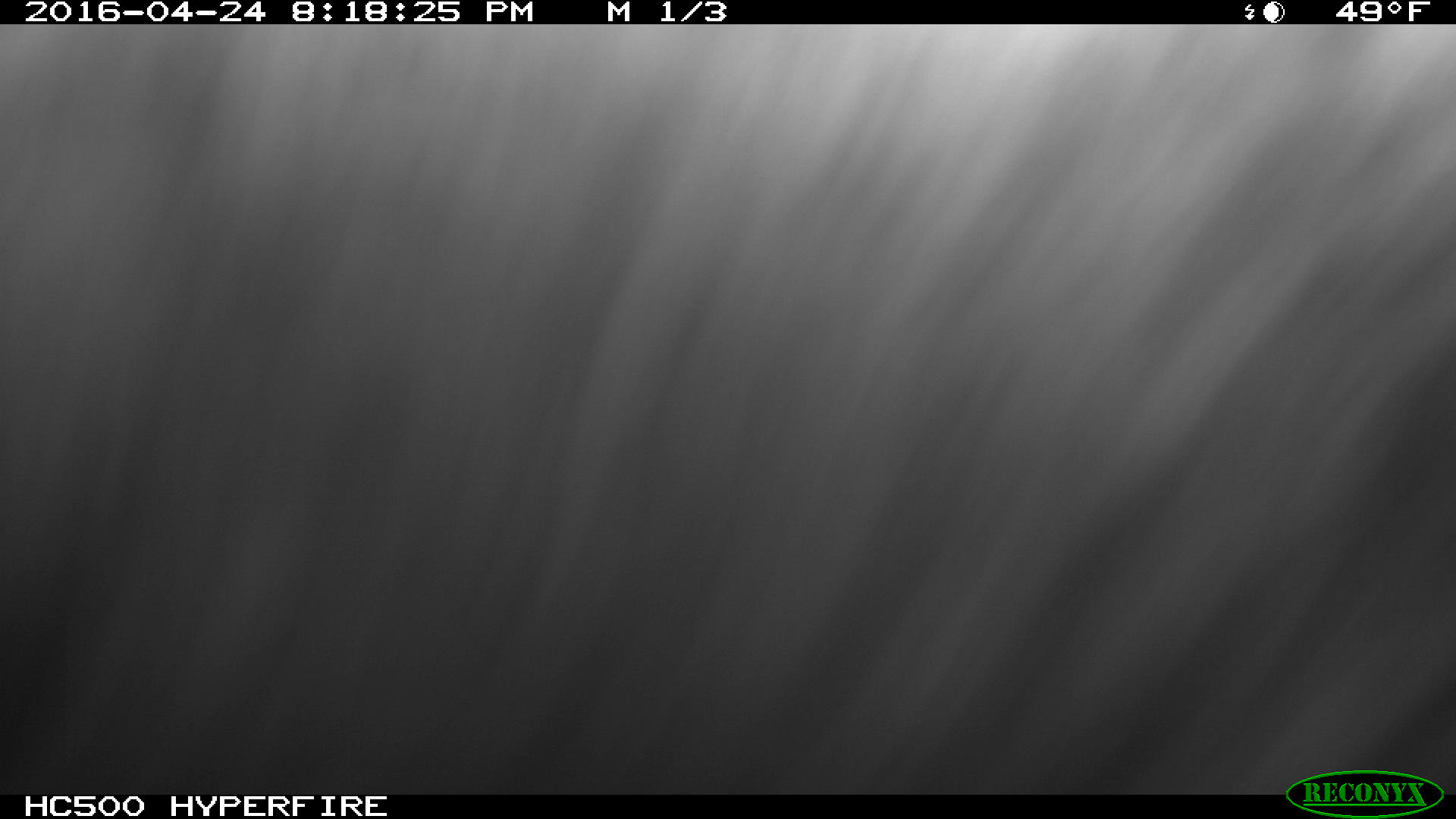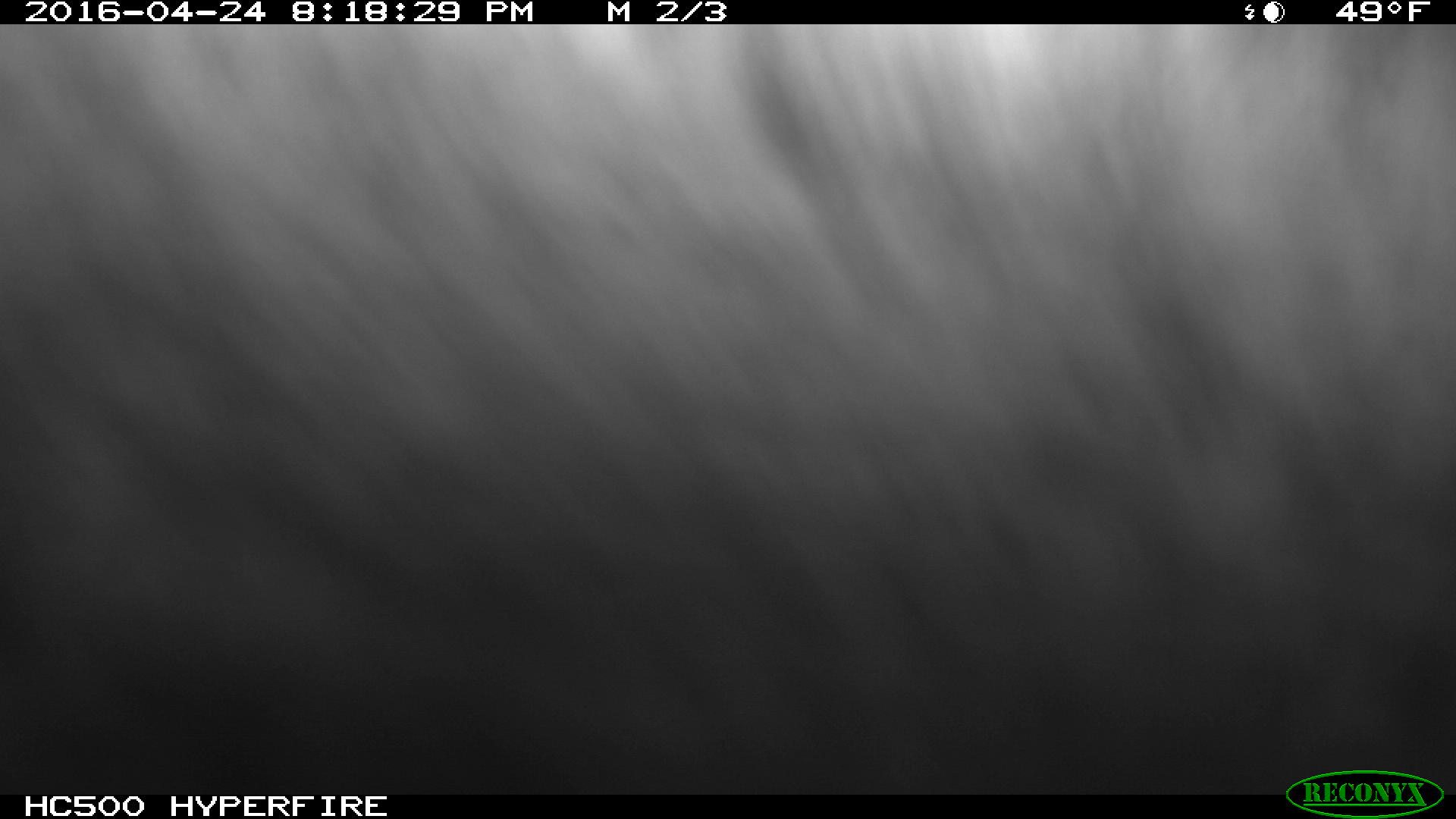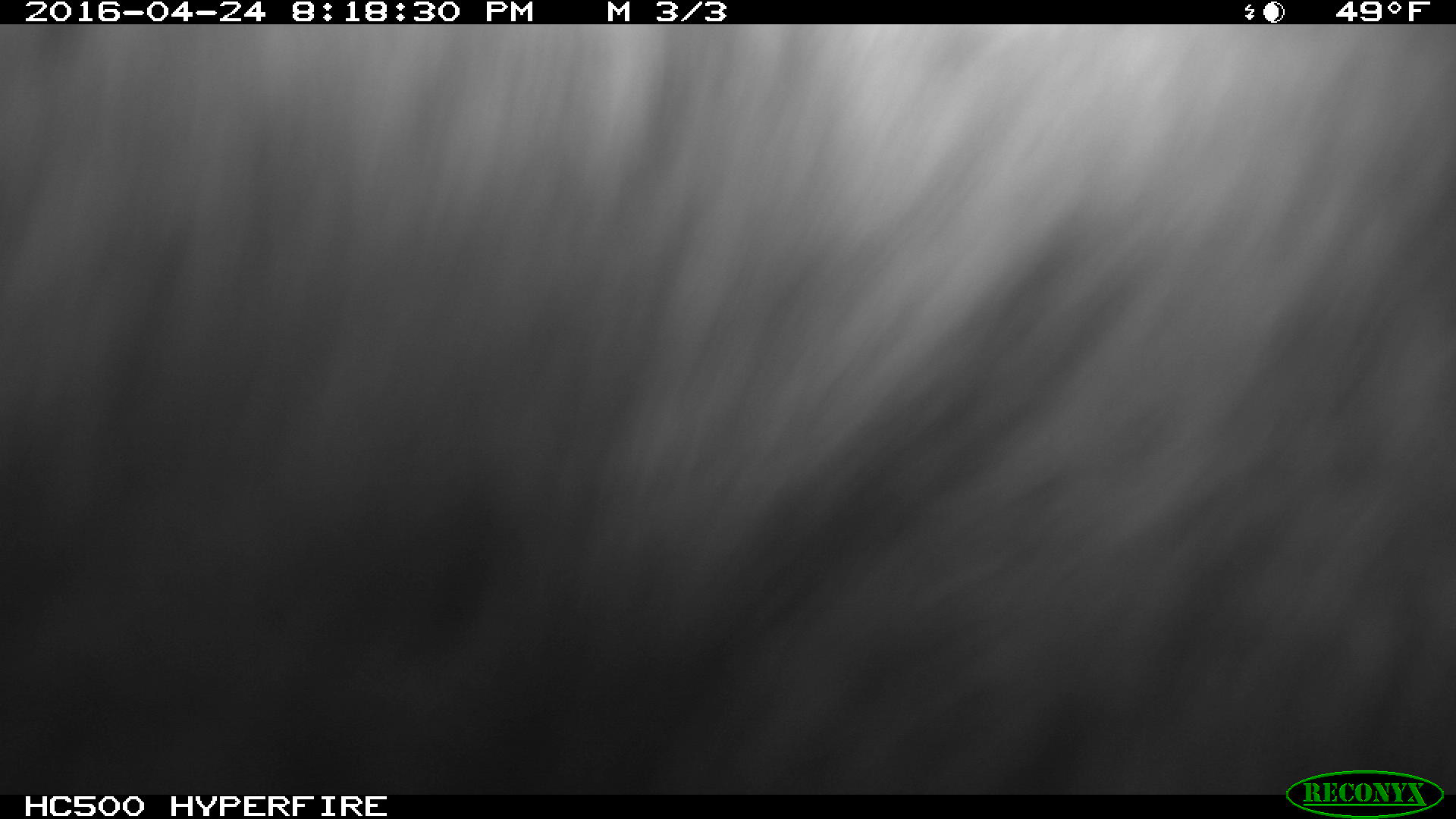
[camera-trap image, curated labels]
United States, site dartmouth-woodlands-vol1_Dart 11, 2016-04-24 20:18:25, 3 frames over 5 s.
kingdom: Animalia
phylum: Chordata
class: Mammalia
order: Artiodactyla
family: Cervidae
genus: Alces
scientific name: Alces alces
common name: moose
Moose (Alces alces).